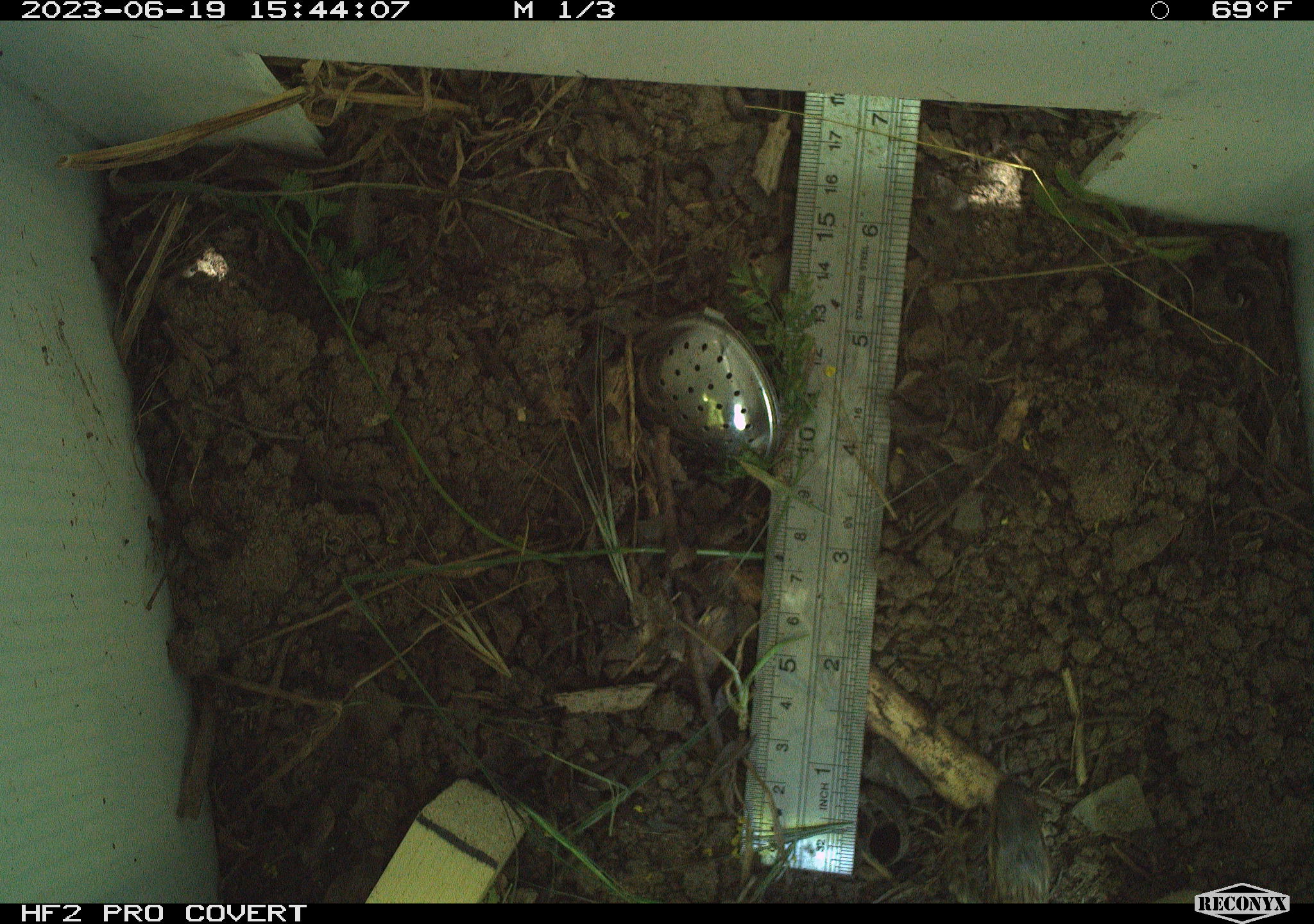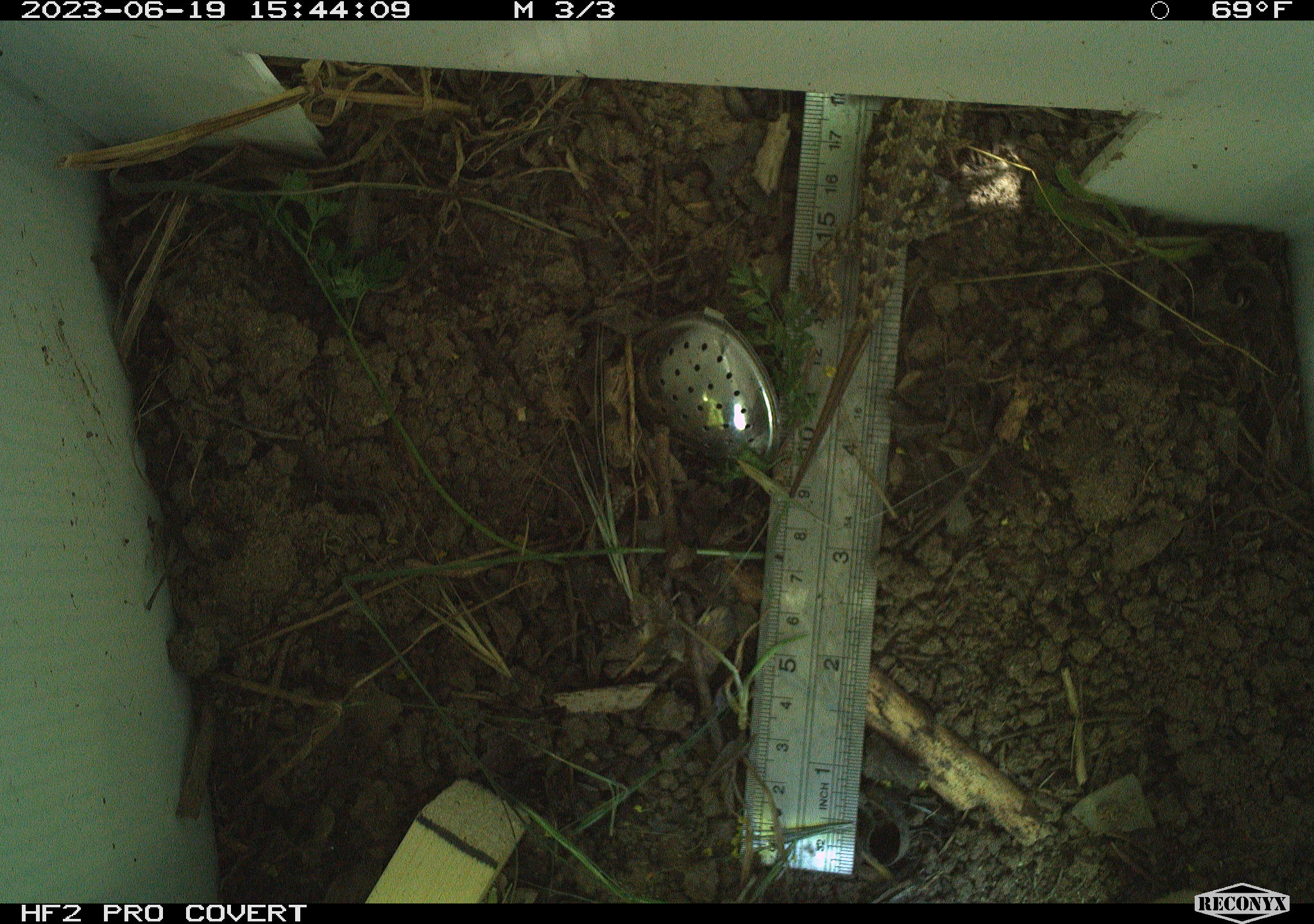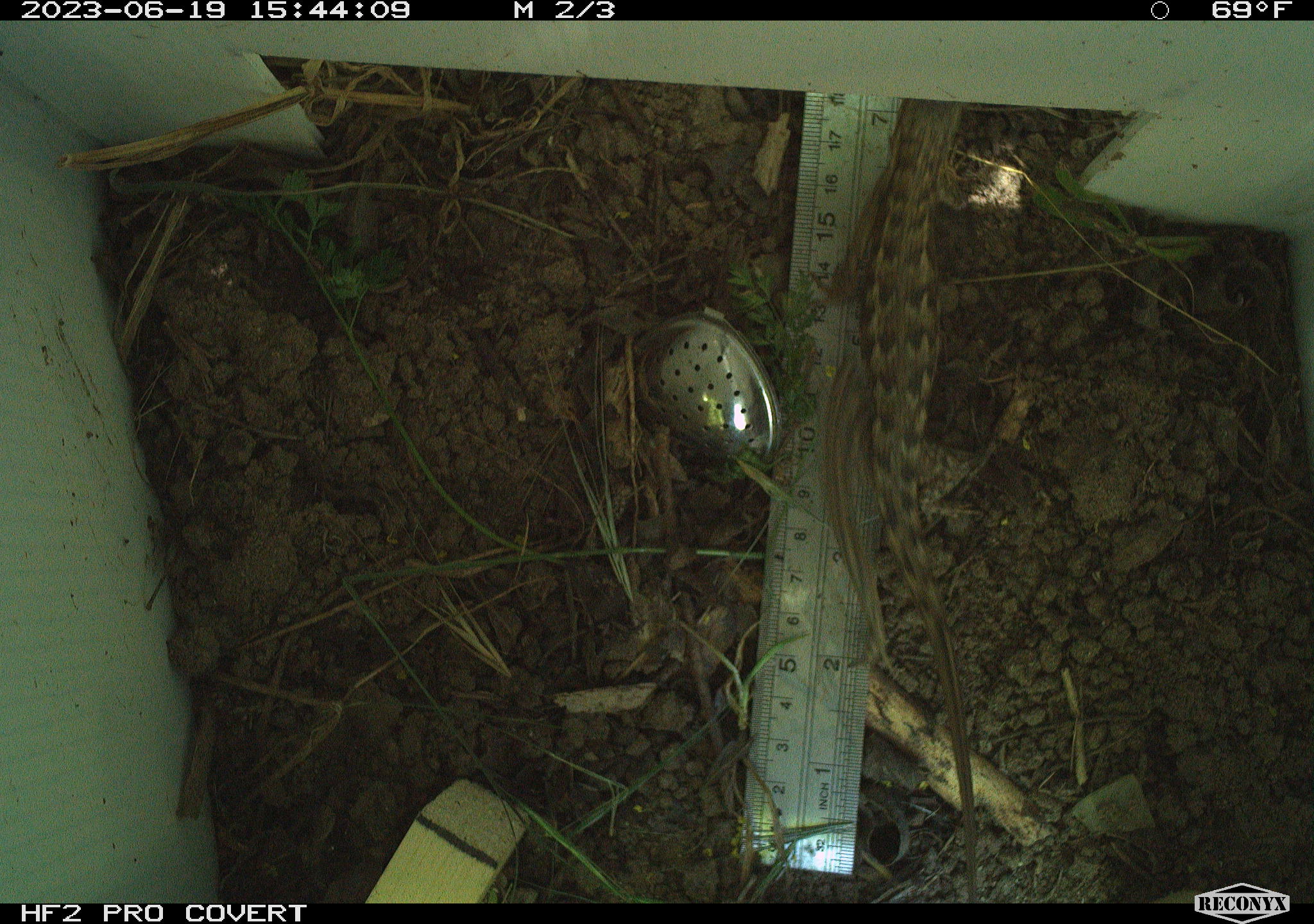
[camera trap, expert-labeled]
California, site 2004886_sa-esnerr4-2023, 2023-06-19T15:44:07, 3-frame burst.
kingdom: Animalia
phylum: Chordata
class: Reptilia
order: Squamata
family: Phrynosomatidae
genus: Sceloporus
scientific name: Sceloporus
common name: spiny lizards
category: sceloporus species